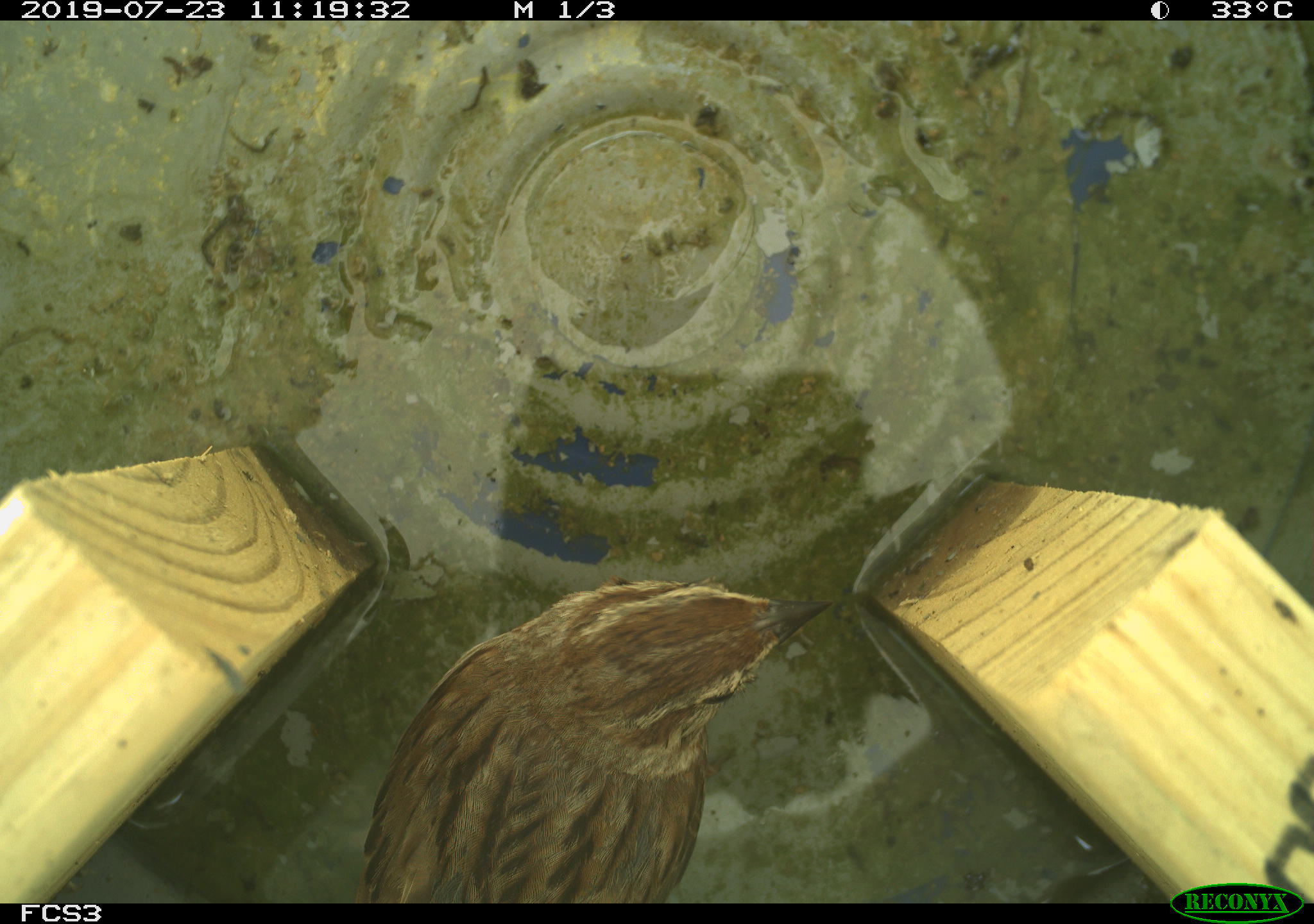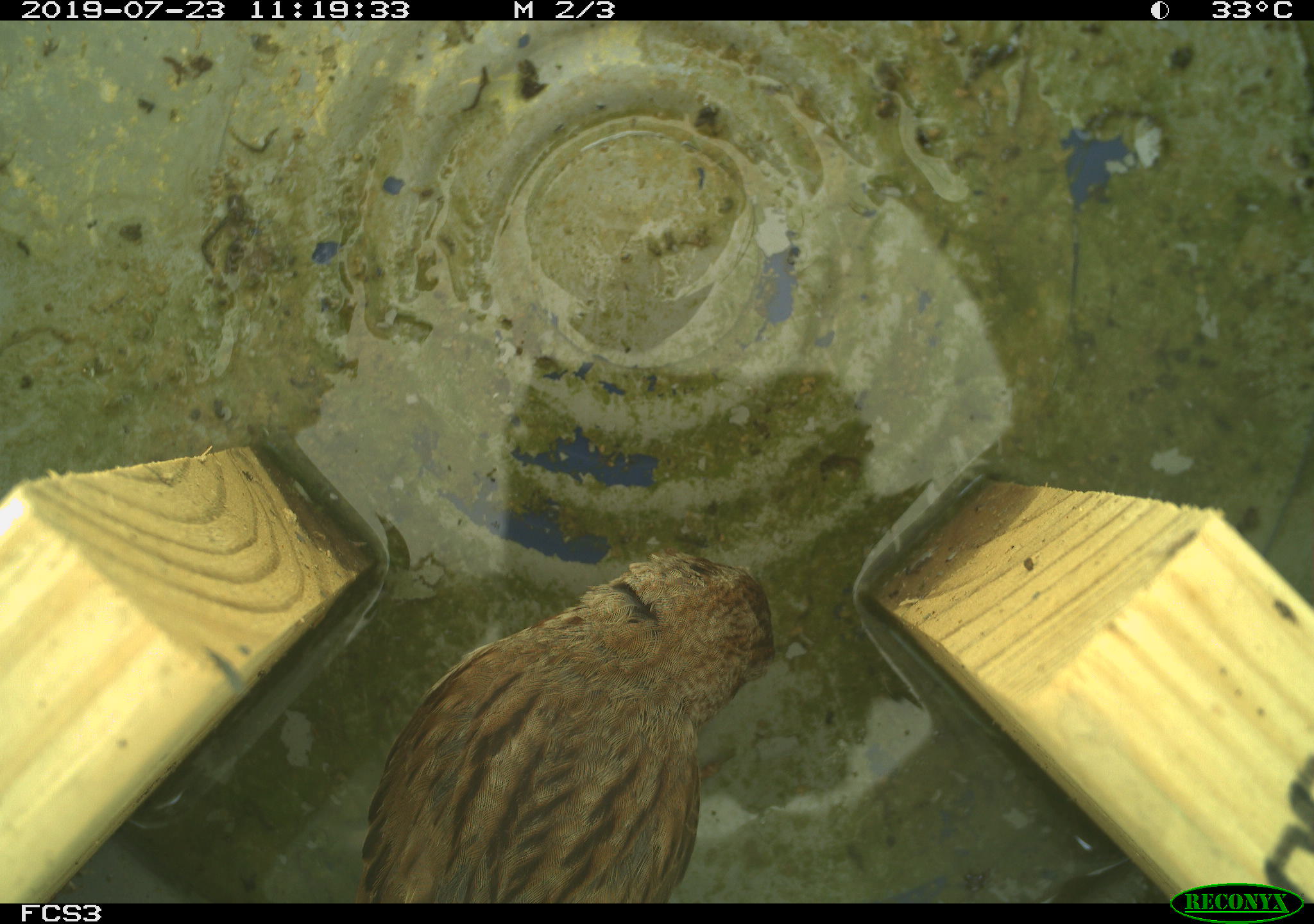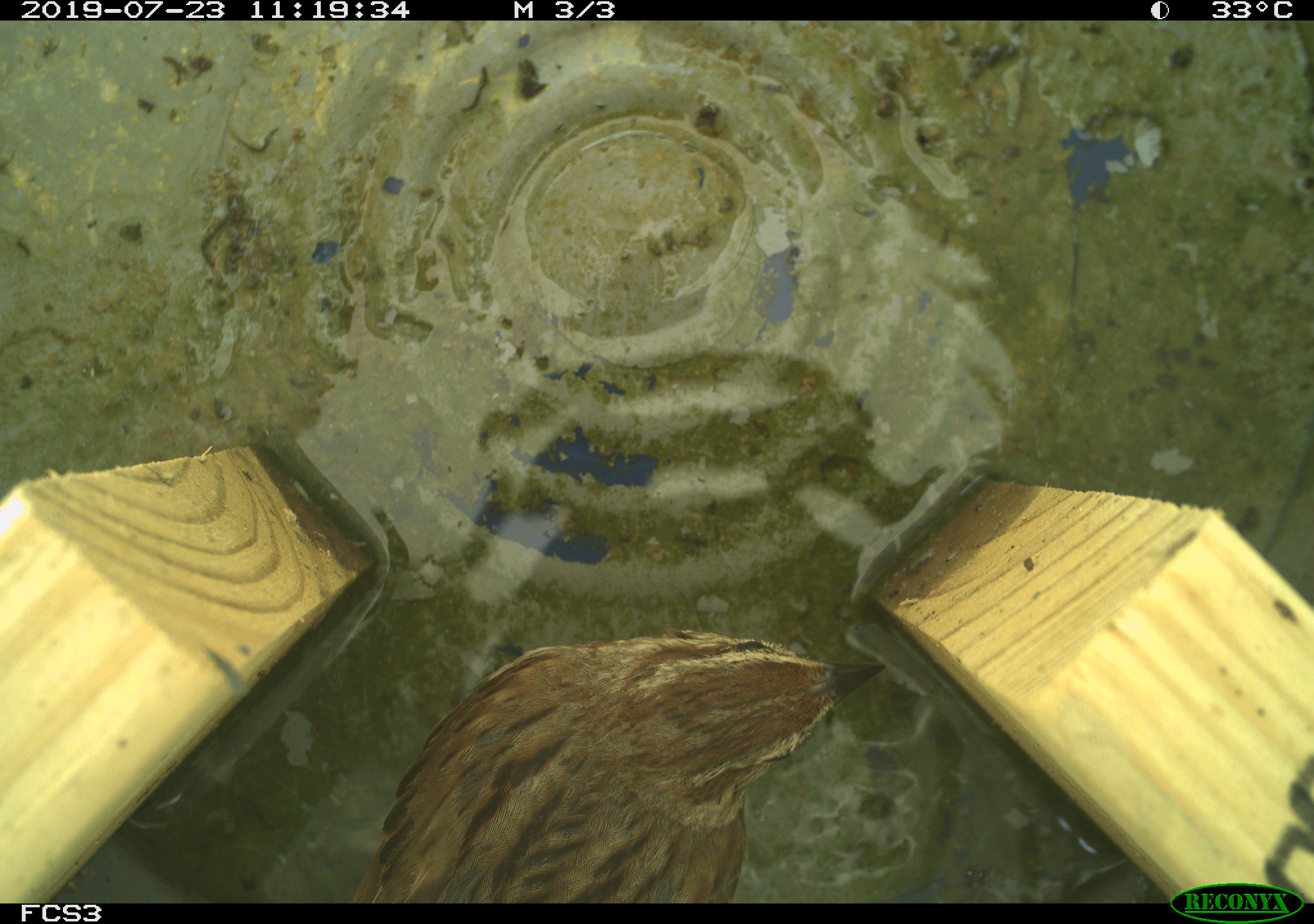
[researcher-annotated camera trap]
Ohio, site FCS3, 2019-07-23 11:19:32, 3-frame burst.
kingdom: Animalia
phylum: Chordata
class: Aves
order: Passeriformes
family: Passerellidae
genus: Melospiza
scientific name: Melospiza melodia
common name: song sparrow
Song sparrow (Melospiza melodia).